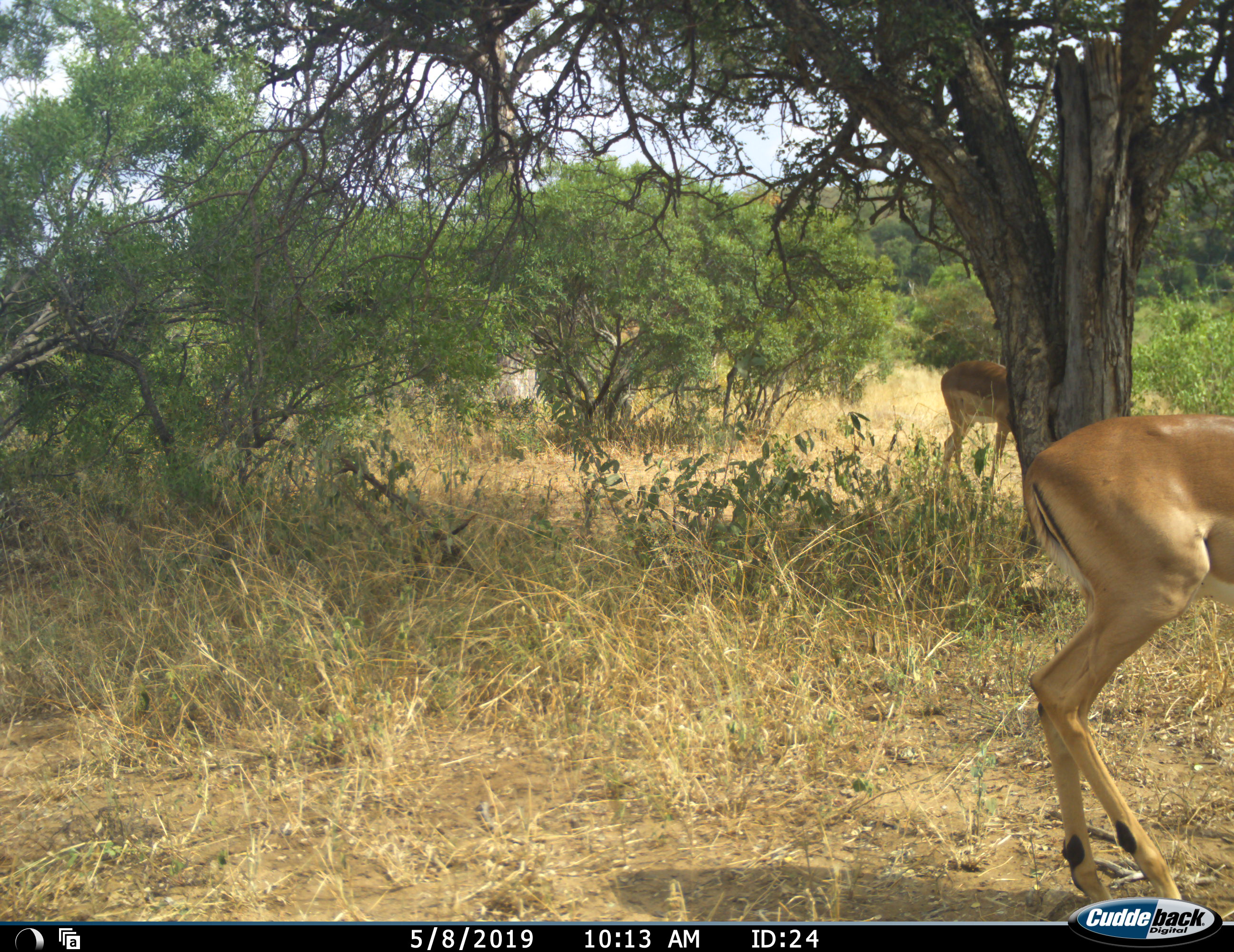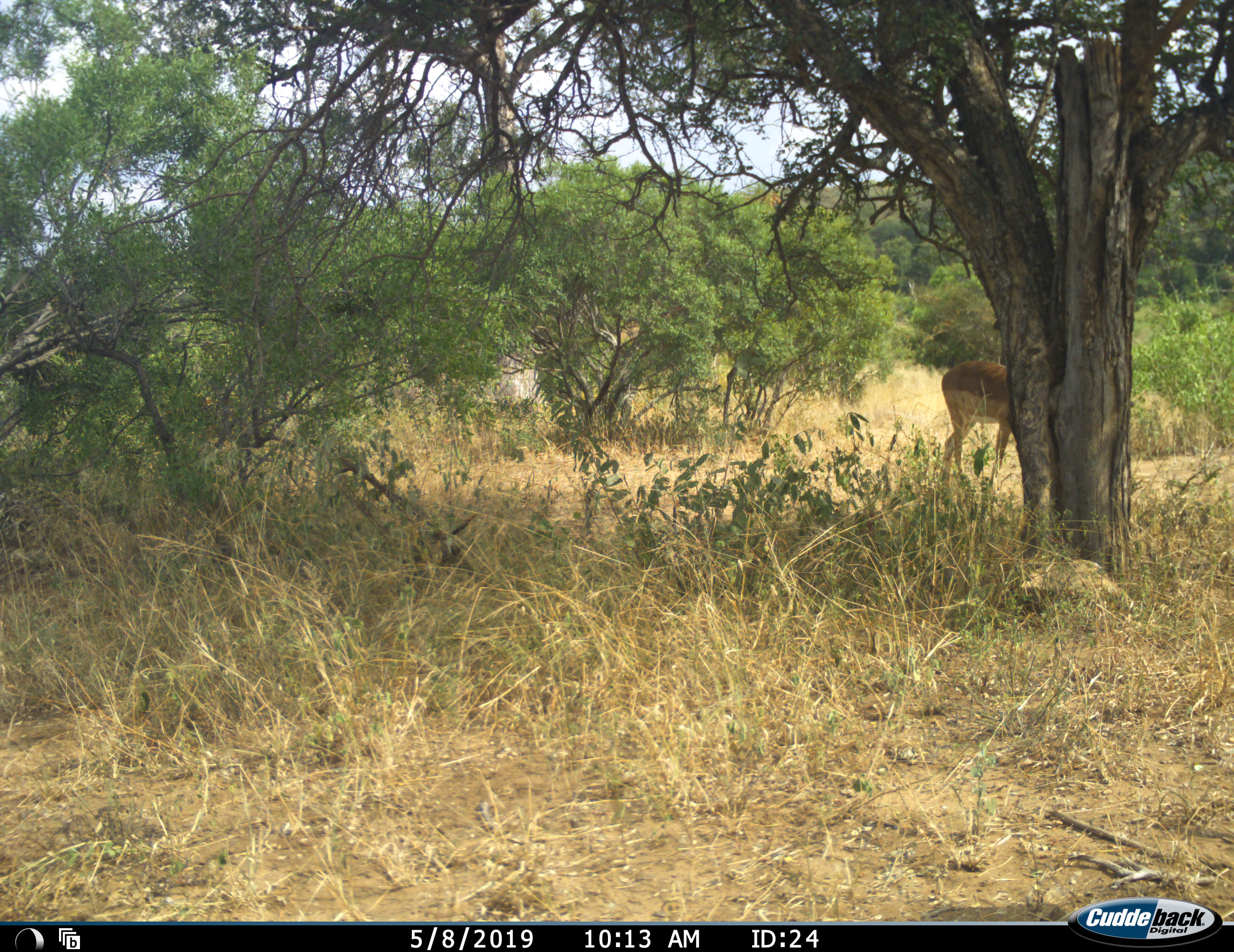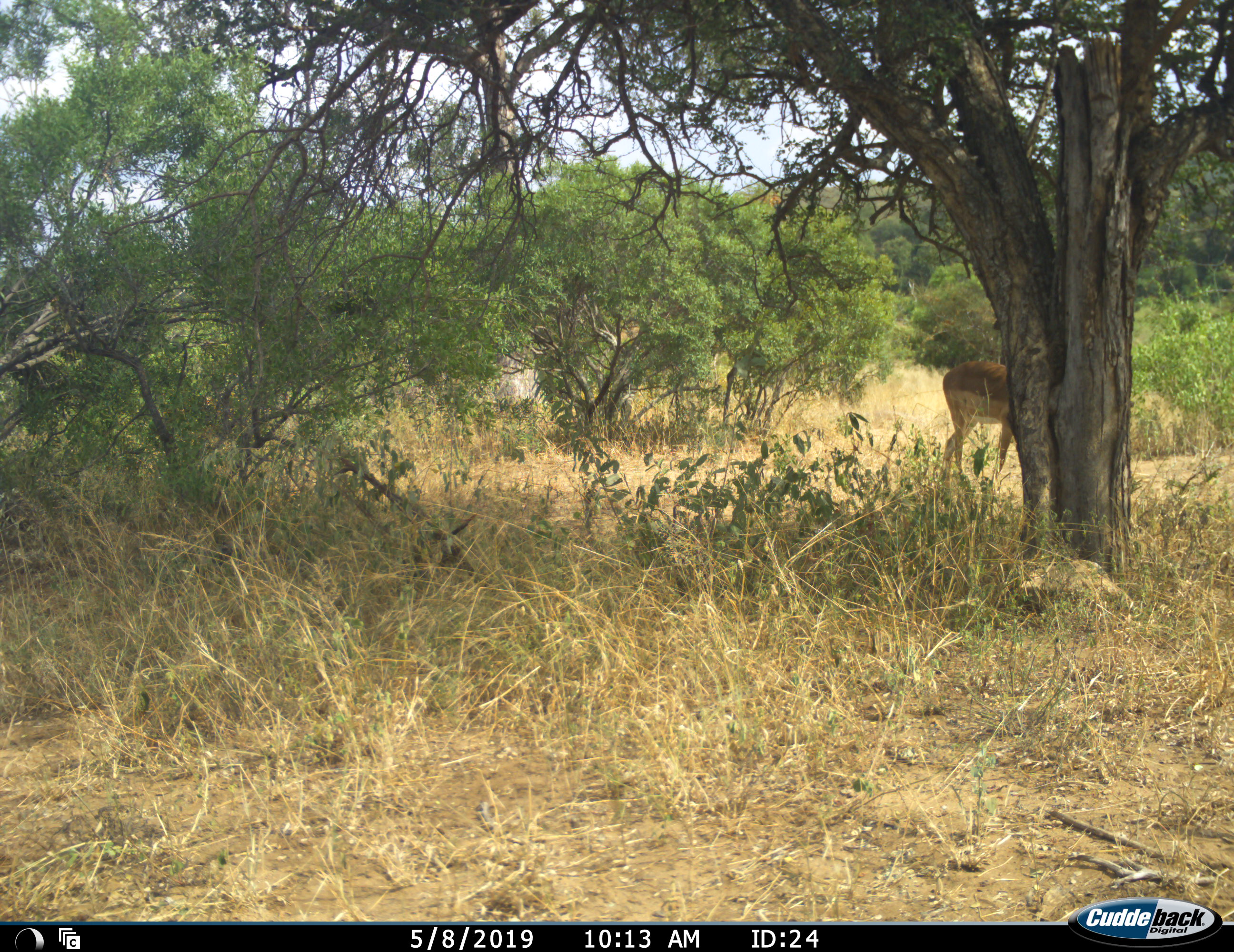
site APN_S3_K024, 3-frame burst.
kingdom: Animalia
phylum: Chordata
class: Mammalia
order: Artiodactyla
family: Bovidae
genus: Aepyceros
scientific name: Aepyceros melampus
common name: impala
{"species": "impala (Aepyceros melampus)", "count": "2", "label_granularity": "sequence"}